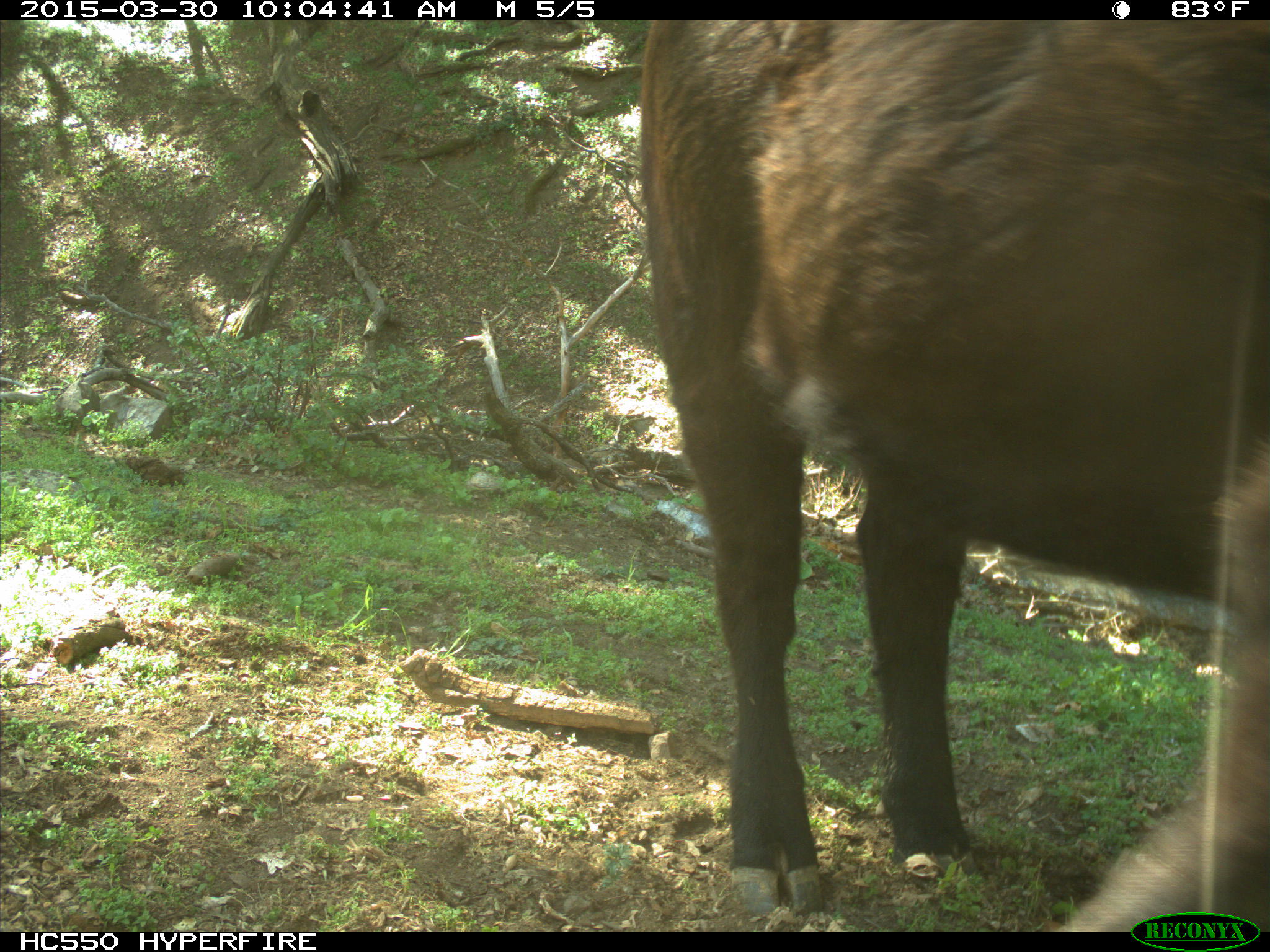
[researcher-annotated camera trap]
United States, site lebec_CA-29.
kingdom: Animalia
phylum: Chordata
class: Mammalia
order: Artiodactyla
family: Bovidae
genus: Bos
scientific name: Bos taurus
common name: domestic cow